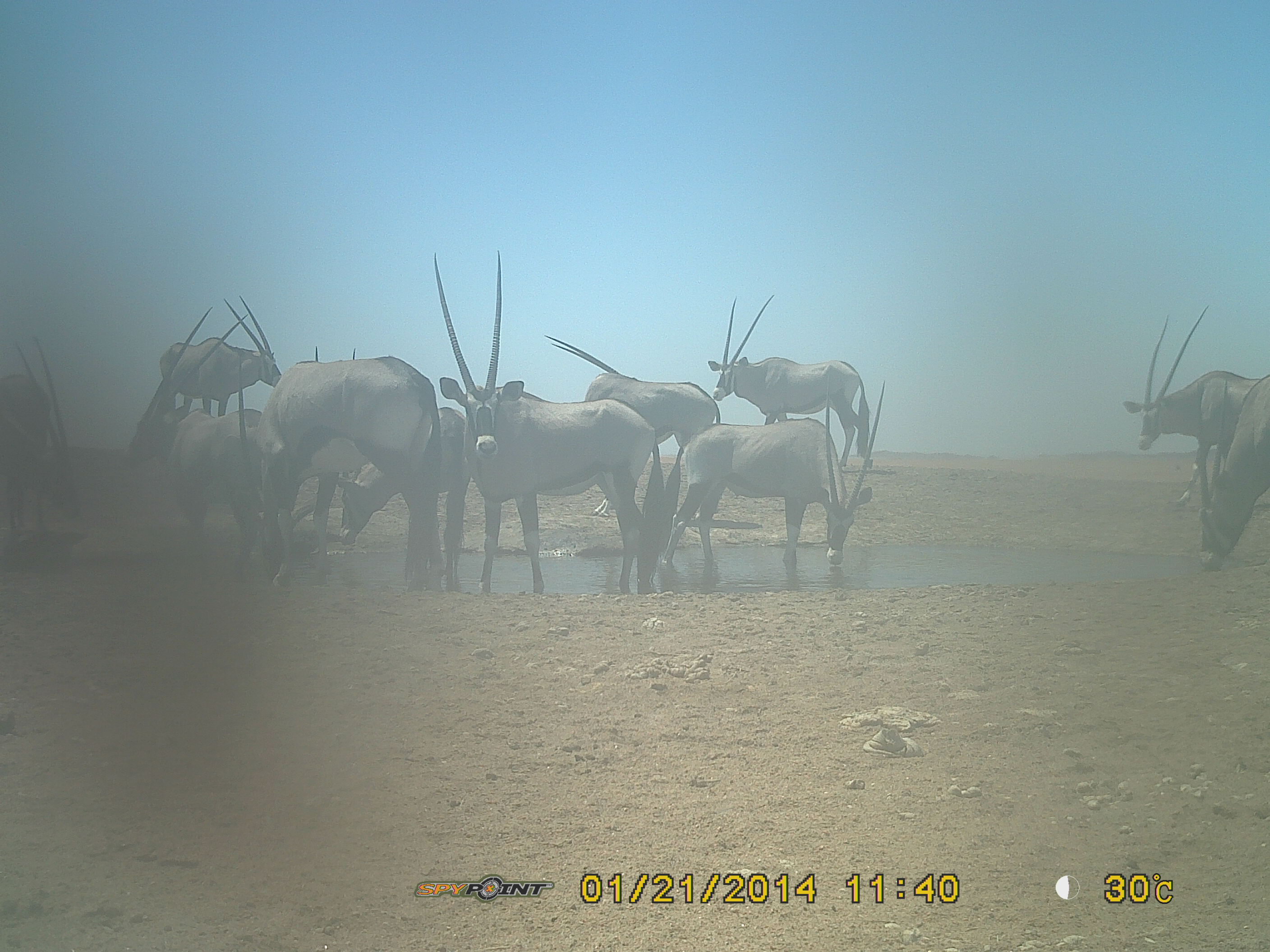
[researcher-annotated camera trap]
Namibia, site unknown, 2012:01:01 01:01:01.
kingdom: Animalia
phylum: Chordata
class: Mammalia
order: Artiodactyla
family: Bovidae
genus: Oryx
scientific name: Oryx gazella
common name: gemsbok